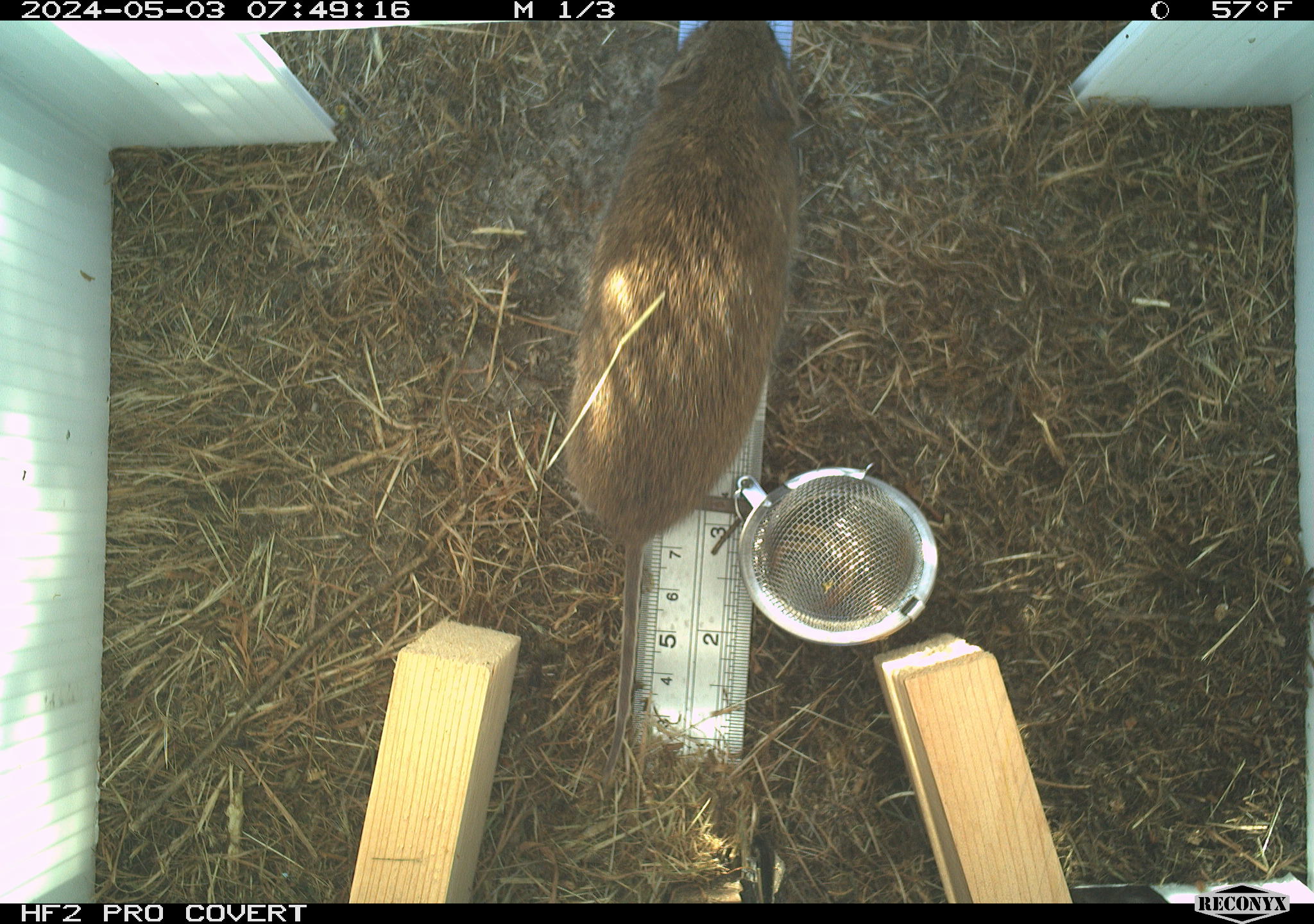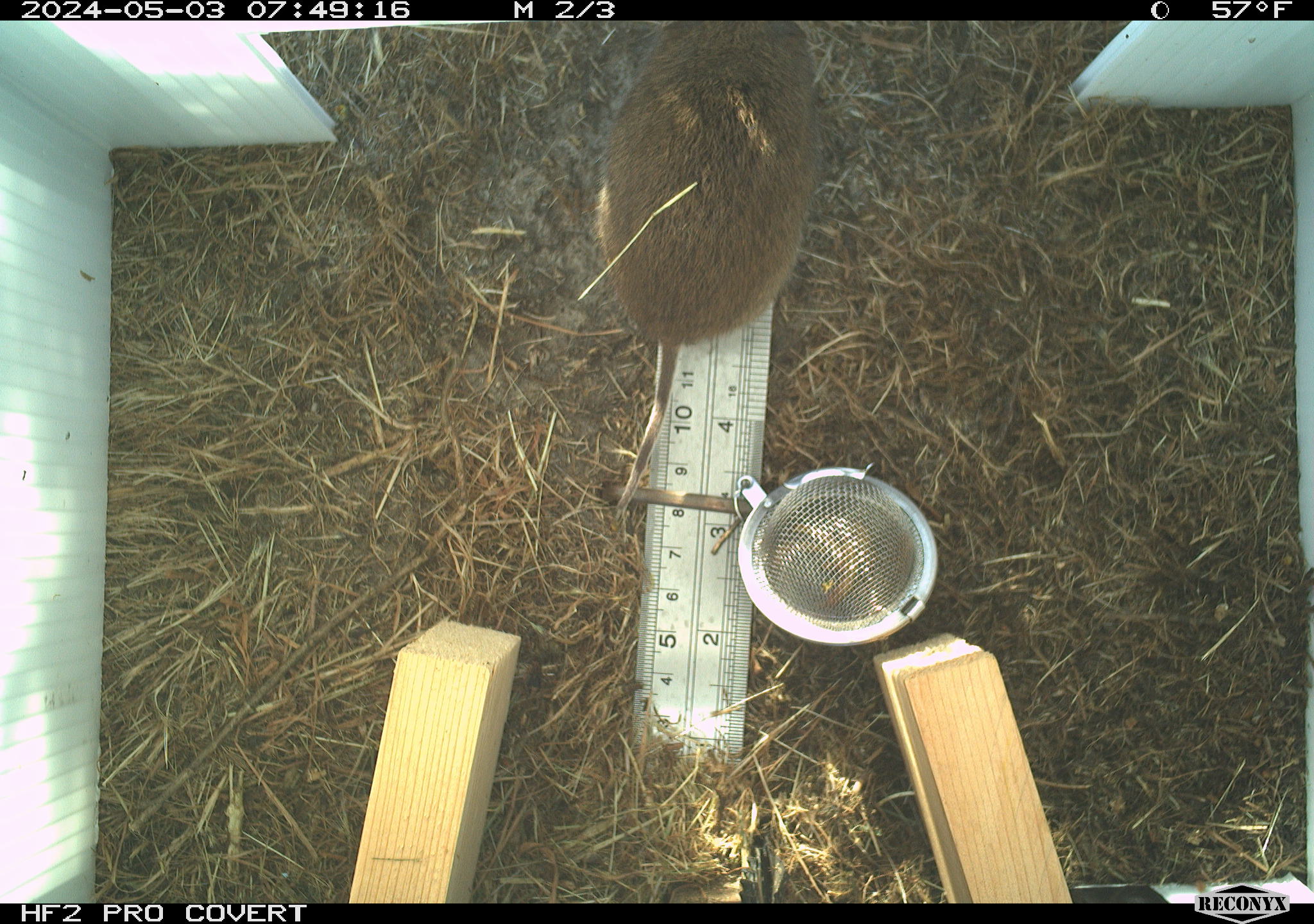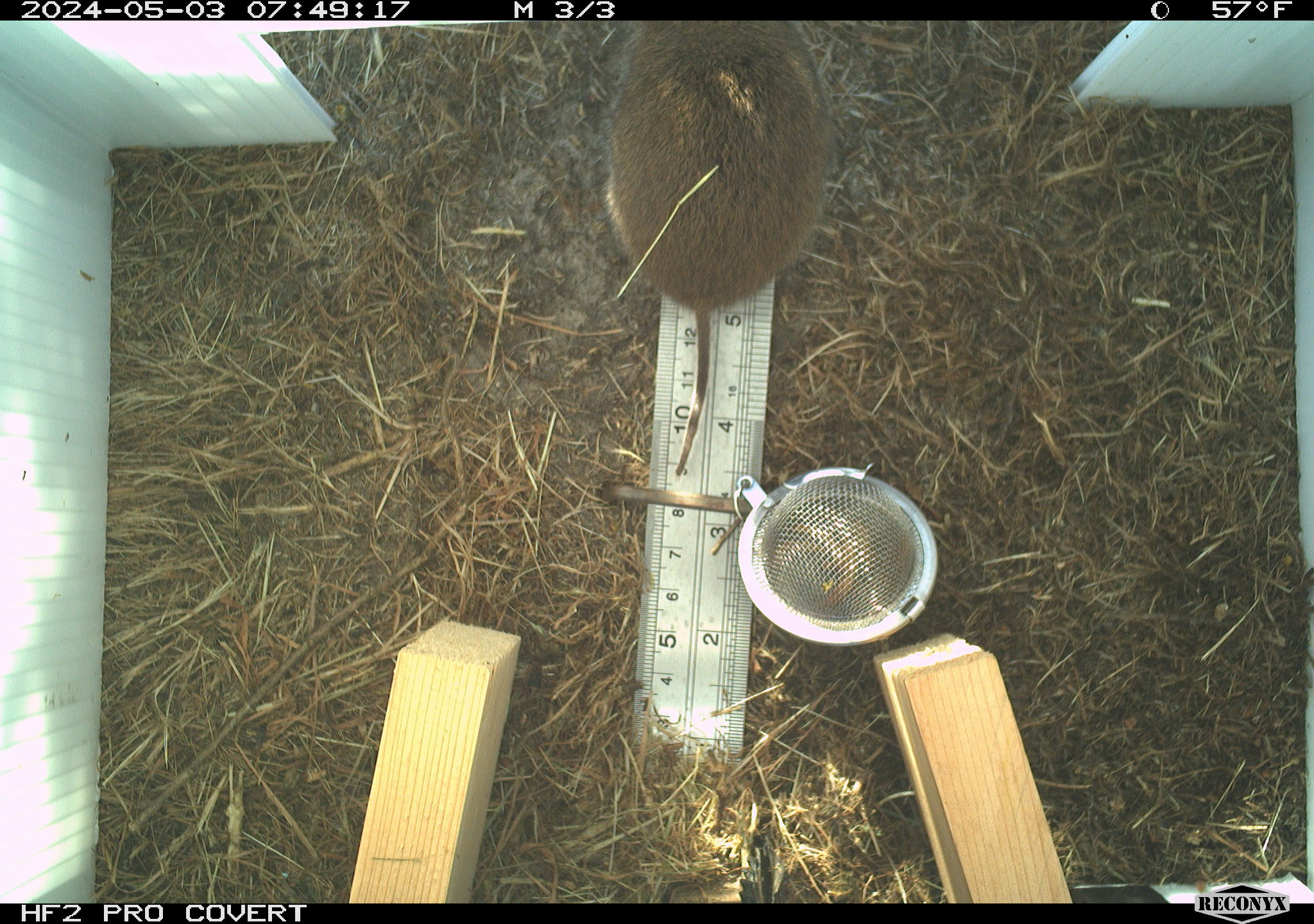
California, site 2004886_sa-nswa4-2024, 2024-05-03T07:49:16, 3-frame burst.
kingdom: Animalia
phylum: Chordata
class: Mammalia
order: Rodentia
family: Cricetidae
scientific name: Arvicolinae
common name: voles, lemmings, and muskrats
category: arvicolinae subfamily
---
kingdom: Animalia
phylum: Arthropoda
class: Insecta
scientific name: Insecta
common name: insect